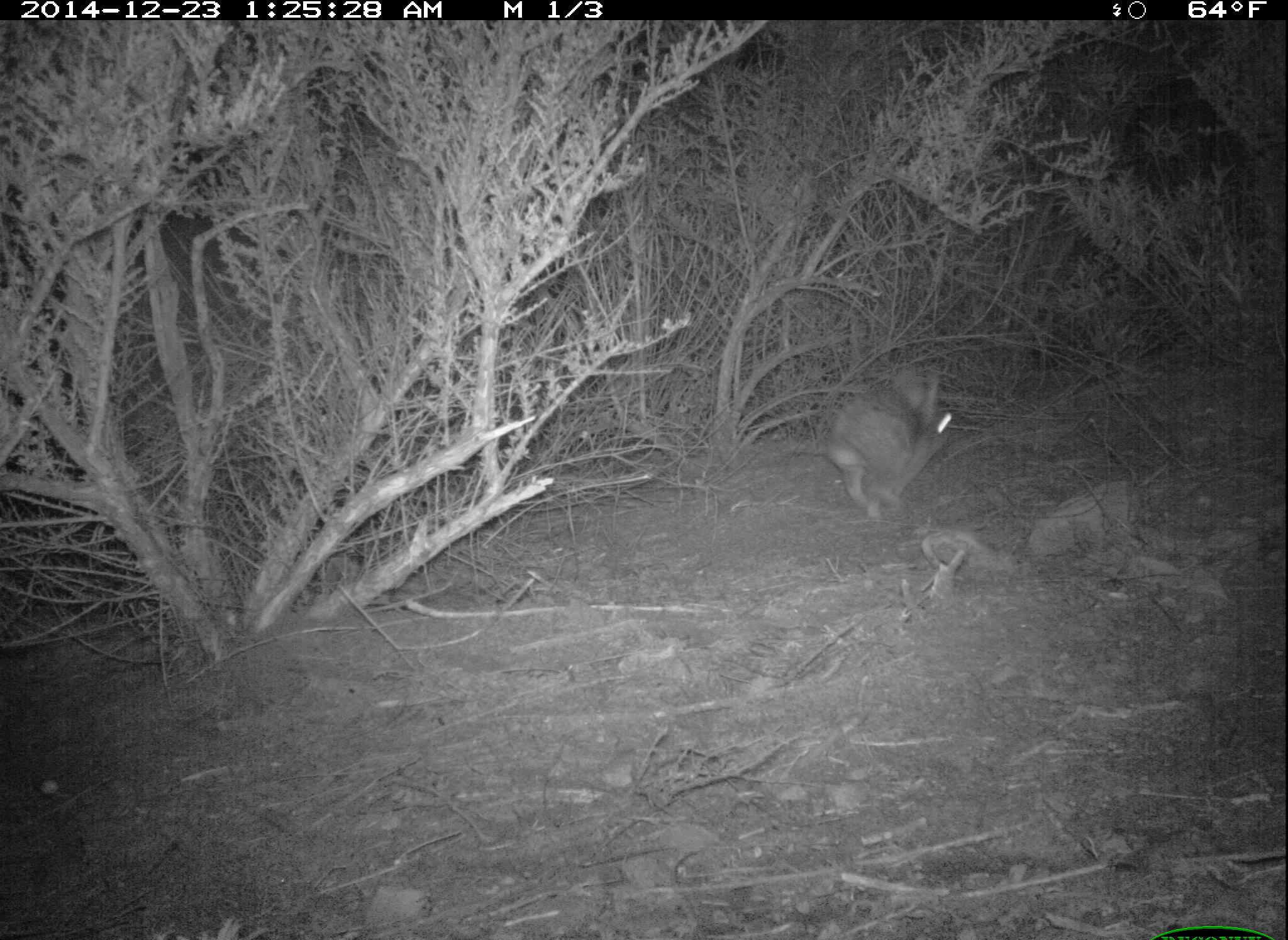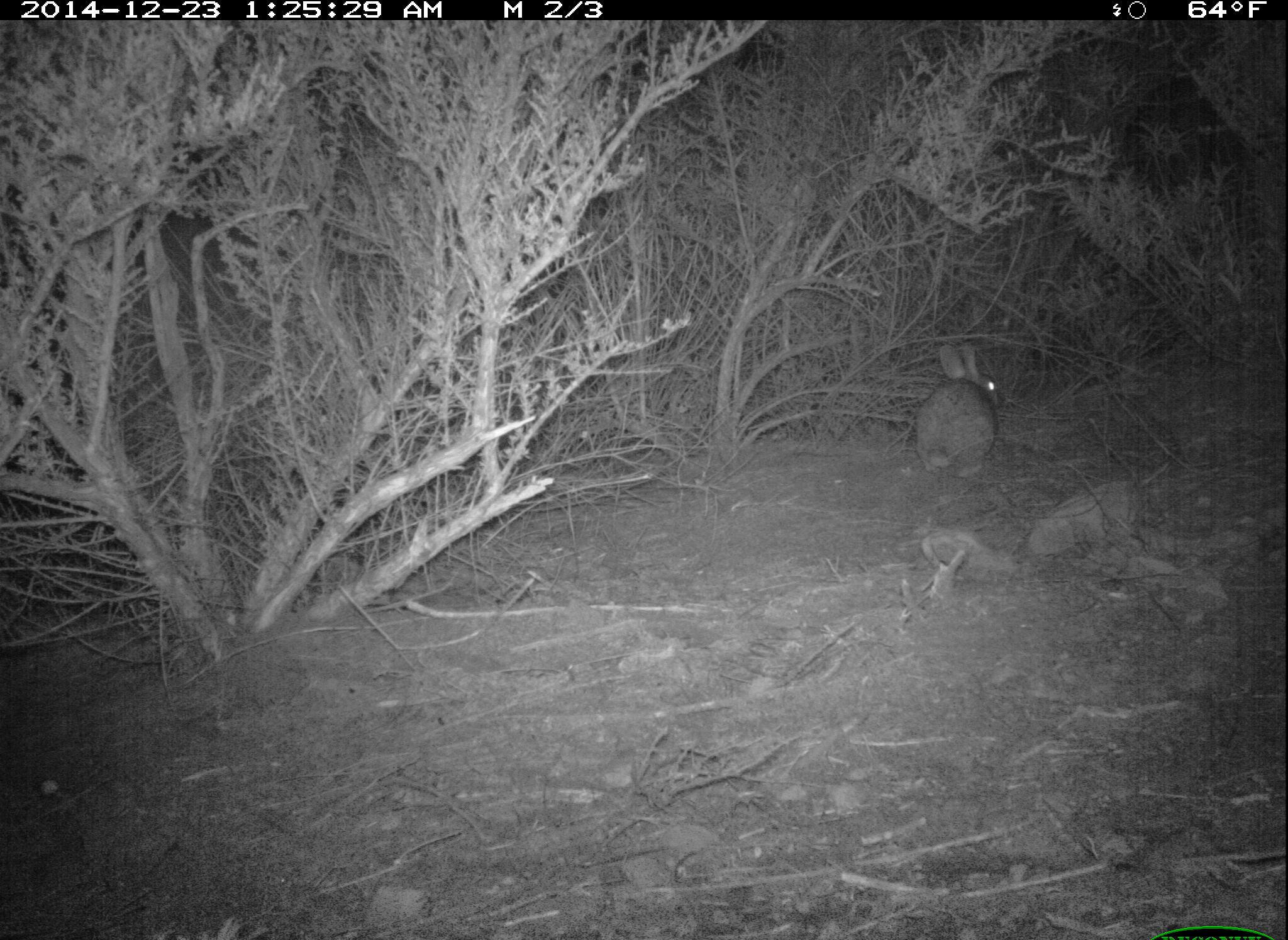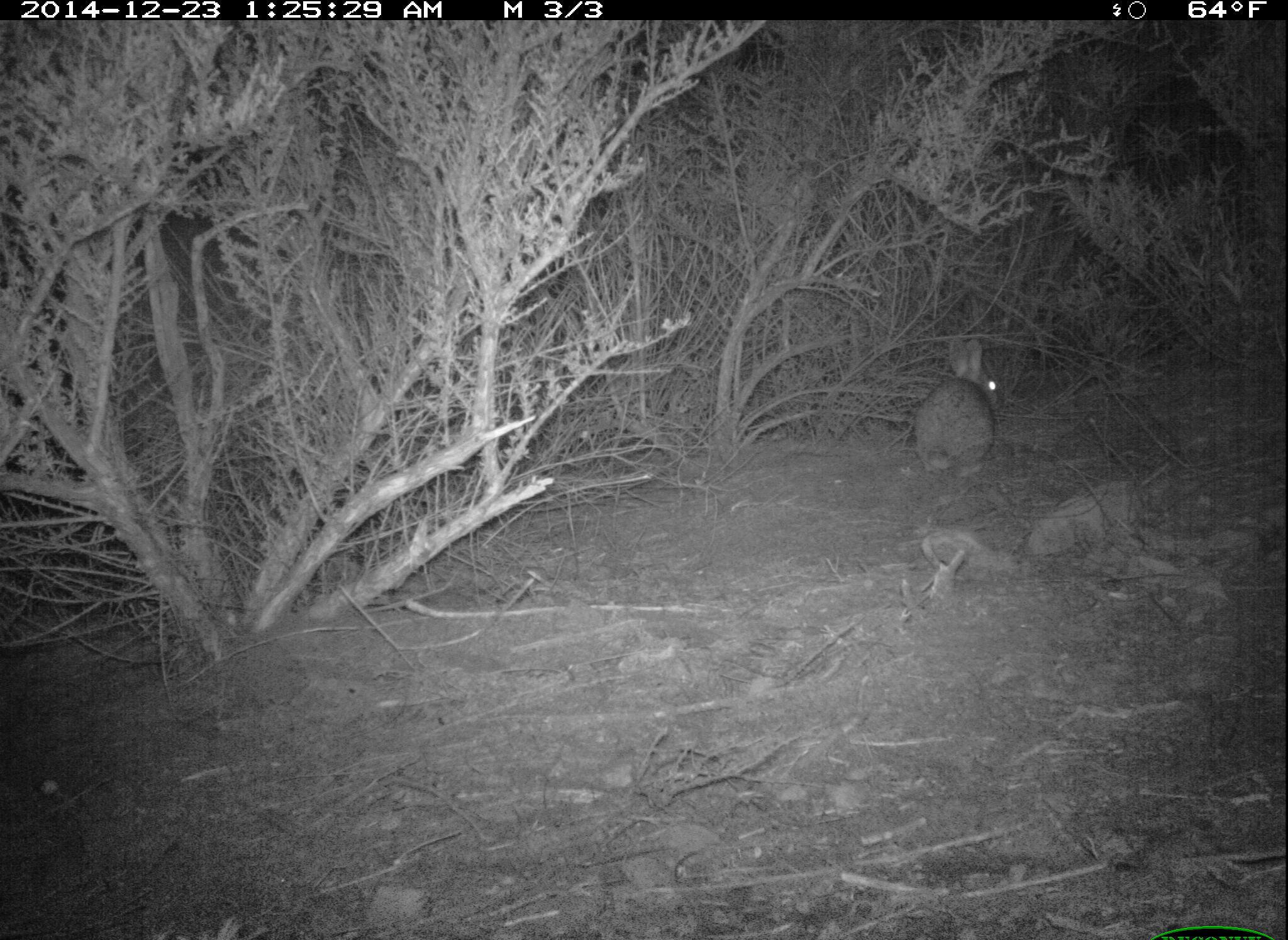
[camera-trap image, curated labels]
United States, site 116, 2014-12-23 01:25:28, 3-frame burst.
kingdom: Animalia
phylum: Chordata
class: Mammalia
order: Lagomorpha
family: Leporidae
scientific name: Leporidae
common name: rabbits and hares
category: rabbit